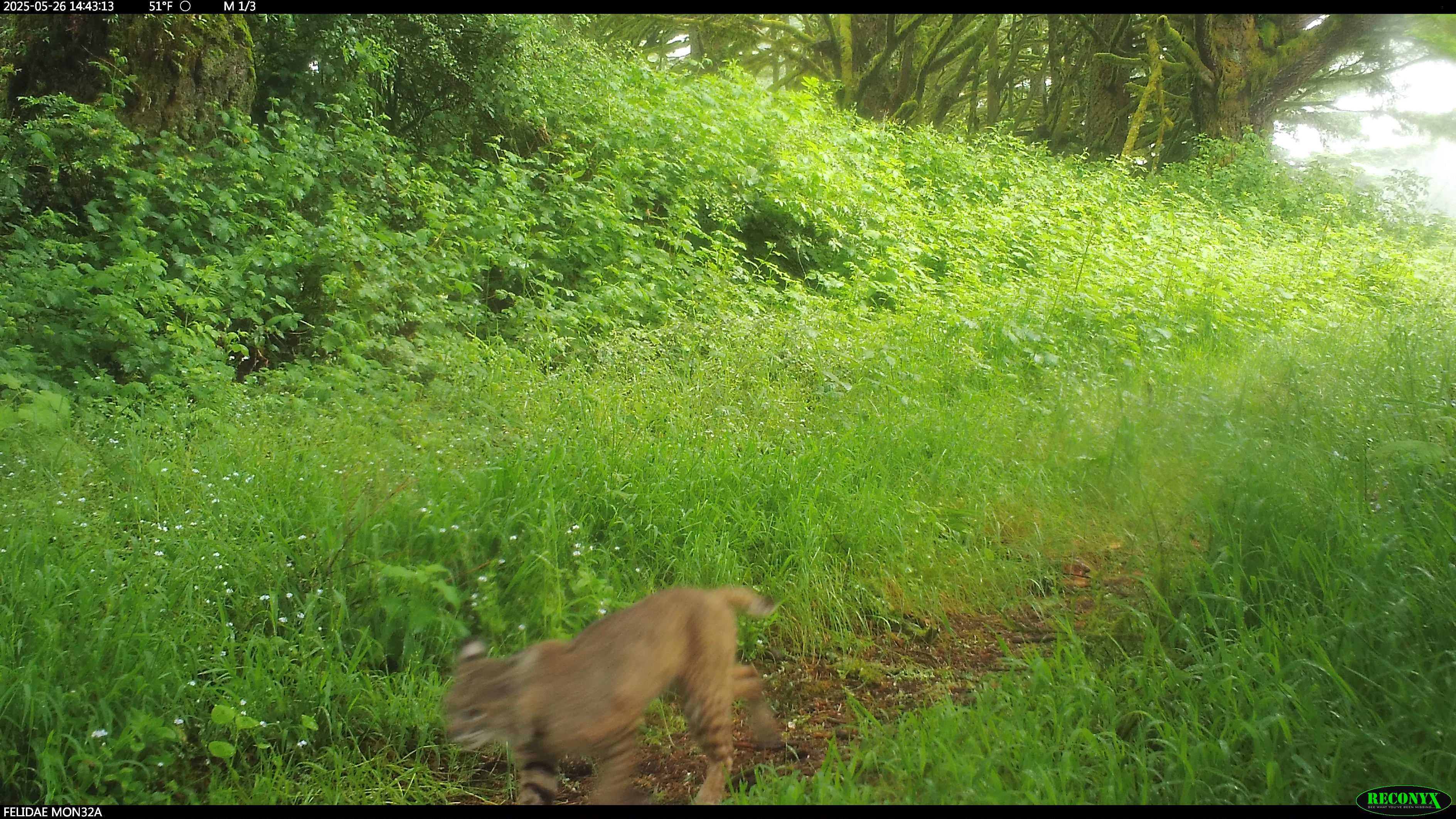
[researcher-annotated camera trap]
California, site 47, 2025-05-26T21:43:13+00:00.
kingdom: Animalia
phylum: Chordata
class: Mammalia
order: Carnivora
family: Felidae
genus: Lynx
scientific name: Lynx rufus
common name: bobcat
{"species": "bobcat (Lynx rufus)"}